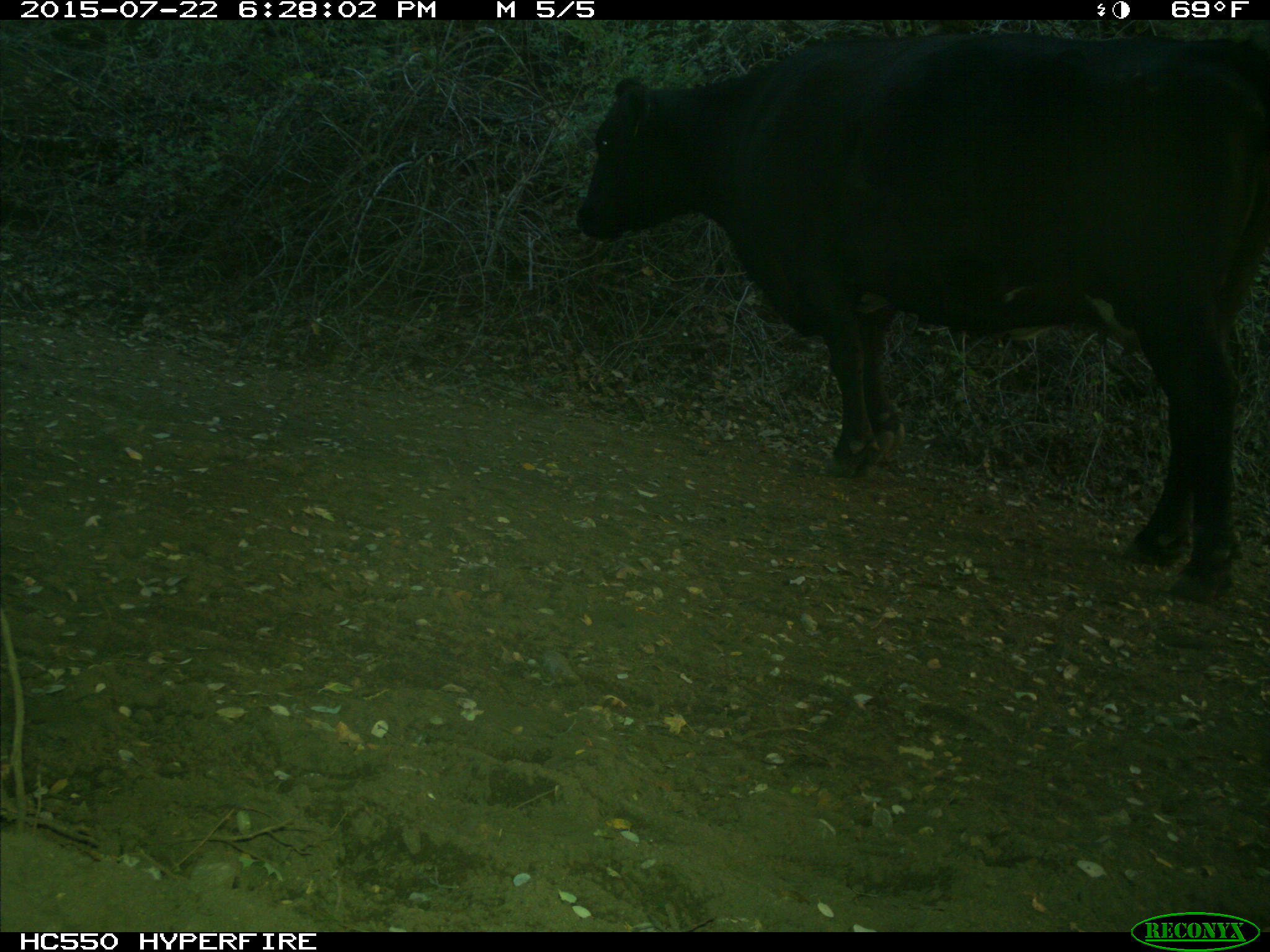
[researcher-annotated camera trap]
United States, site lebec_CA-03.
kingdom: Animalia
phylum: Chordata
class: Mammalia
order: Artiodactyla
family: Bovidae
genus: Bos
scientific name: Bos taurus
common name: domestic cow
Bos taurus (domestic cow).